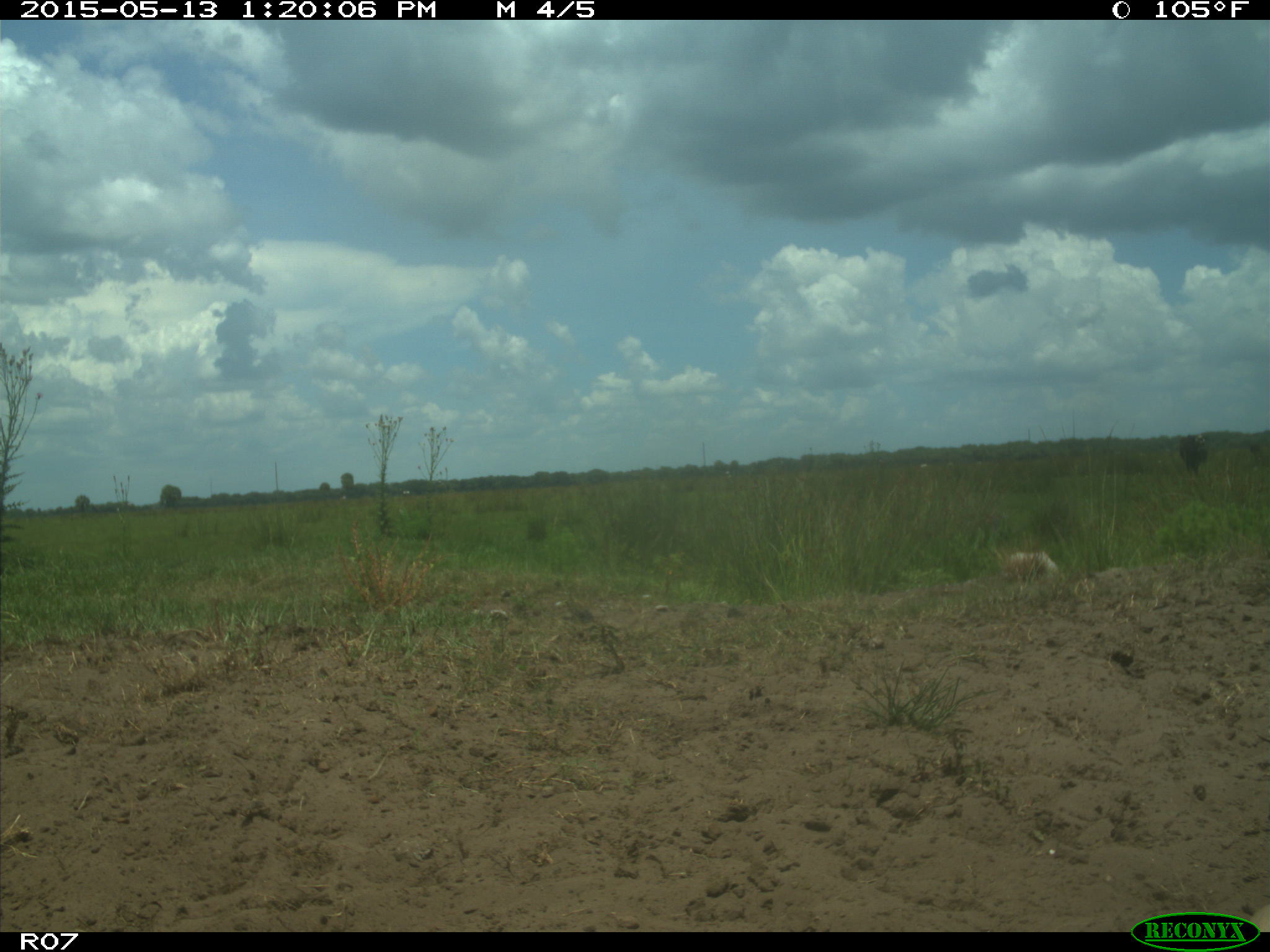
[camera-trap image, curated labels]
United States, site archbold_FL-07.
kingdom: Animalia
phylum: Chordata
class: Mammalia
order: Artiodactyla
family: Bovidae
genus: Bos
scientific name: Bos taurus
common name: domestic cow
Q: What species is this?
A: Bos taurus (domestic cow).